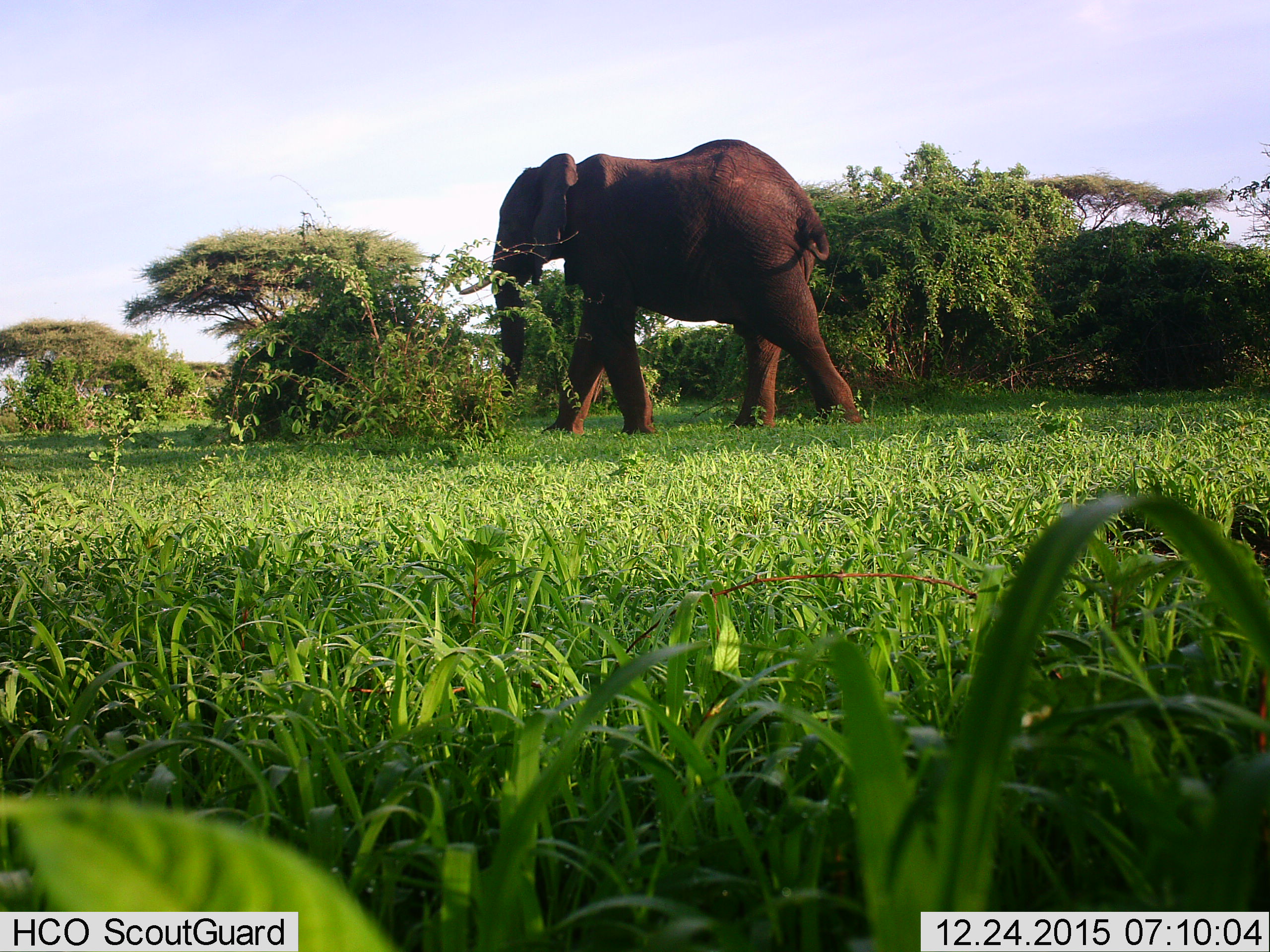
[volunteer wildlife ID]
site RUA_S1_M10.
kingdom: Animalia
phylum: Chordata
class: Mammalia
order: Proboscidea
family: Elephantidae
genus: Loxodonta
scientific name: Loxodonta africana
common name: african bush elephant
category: elephant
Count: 1.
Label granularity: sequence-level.